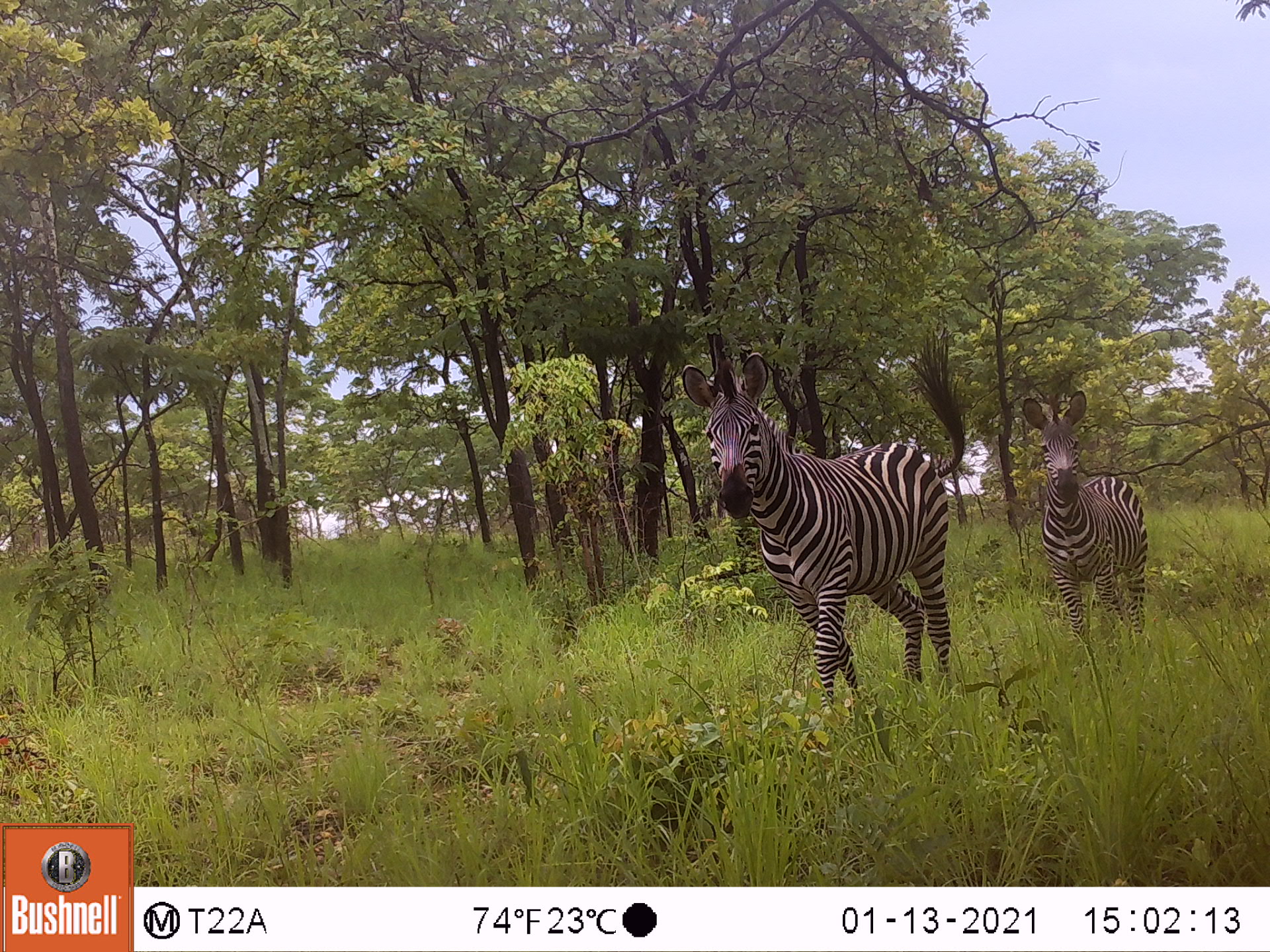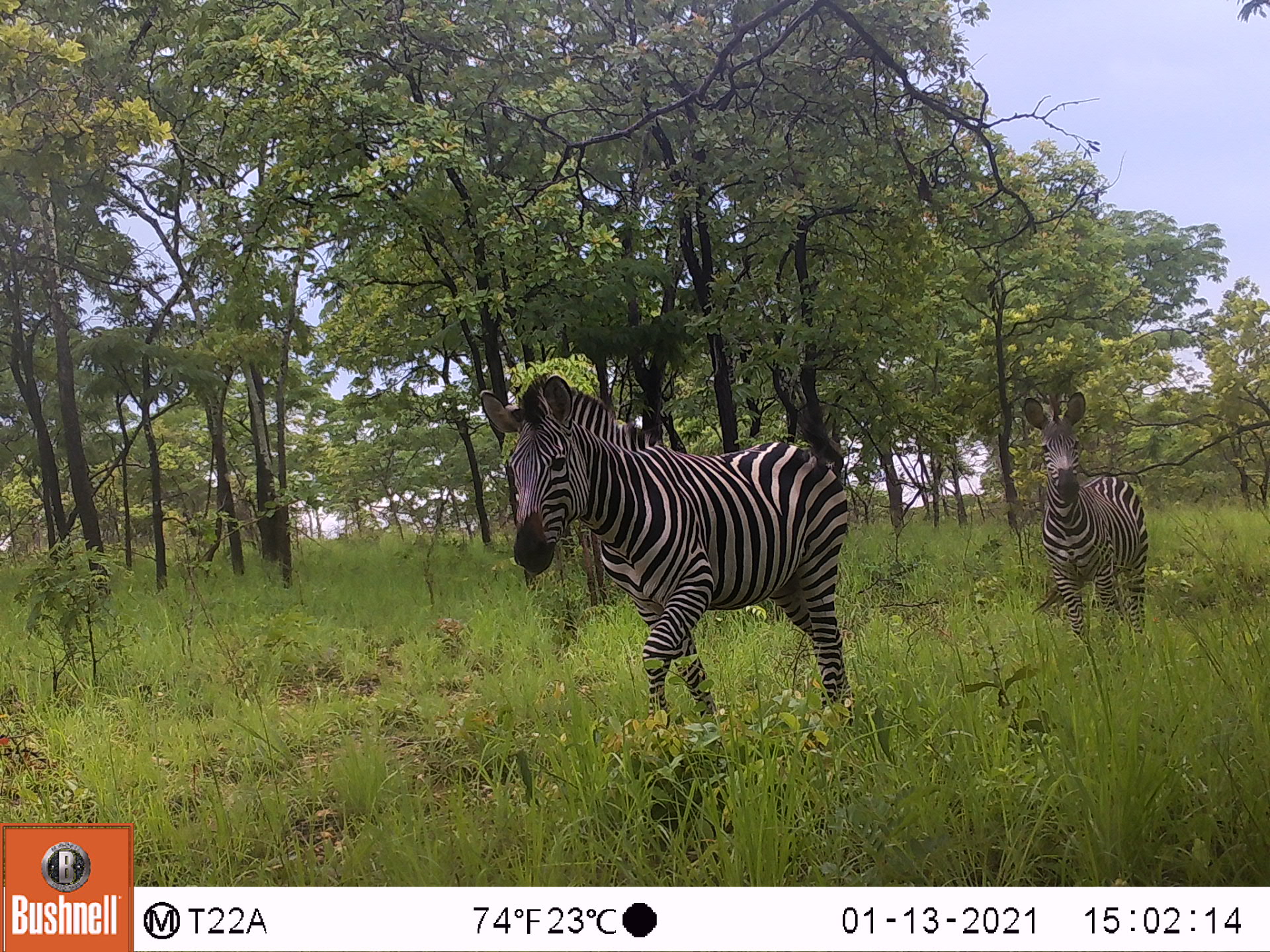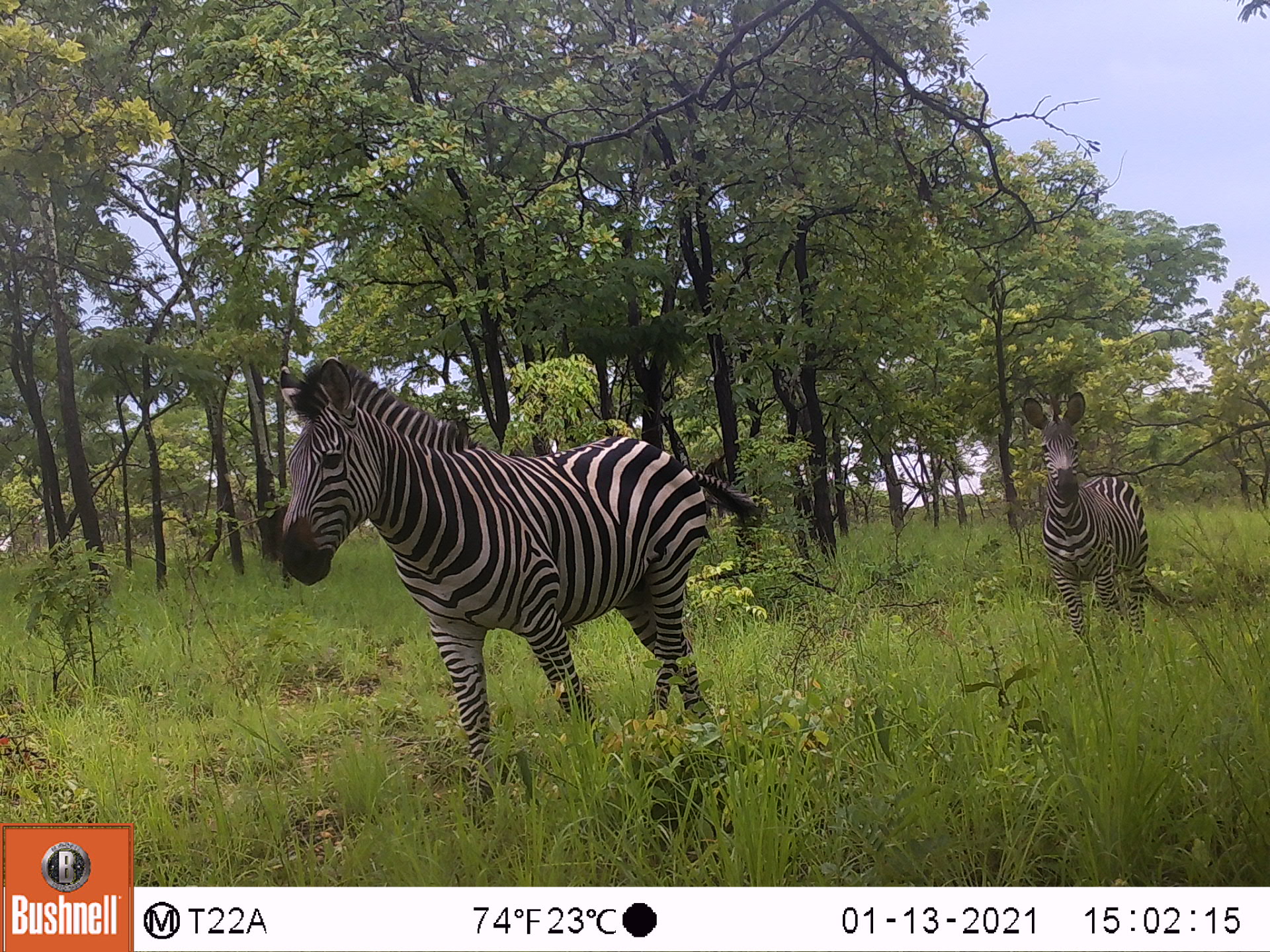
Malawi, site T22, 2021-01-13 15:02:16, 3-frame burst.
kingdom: Animalia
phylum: Chordata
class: Mammalia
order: Perissodactyla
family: Equidae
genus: Equus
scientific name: Equus quagga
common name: plains zebra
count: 2